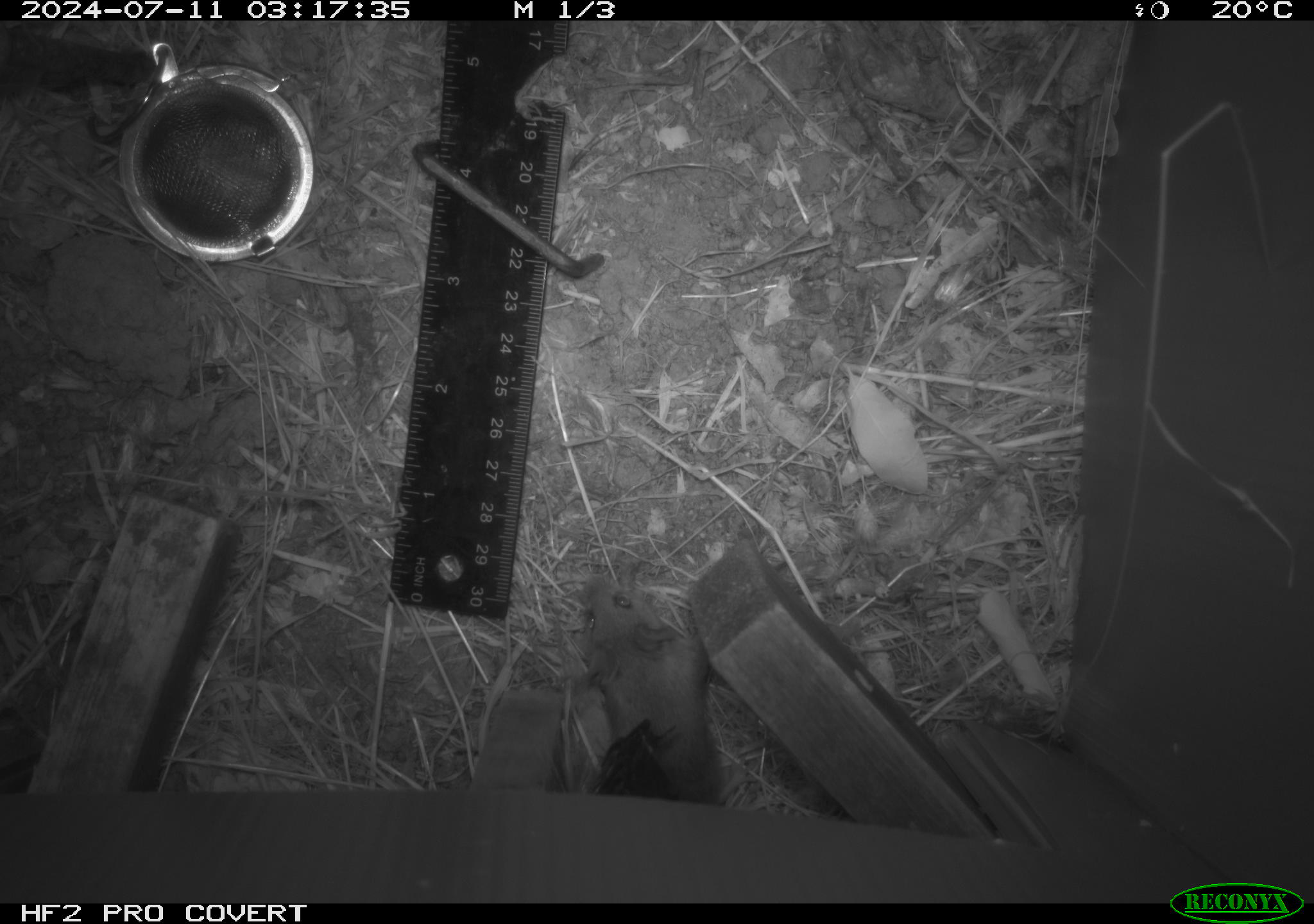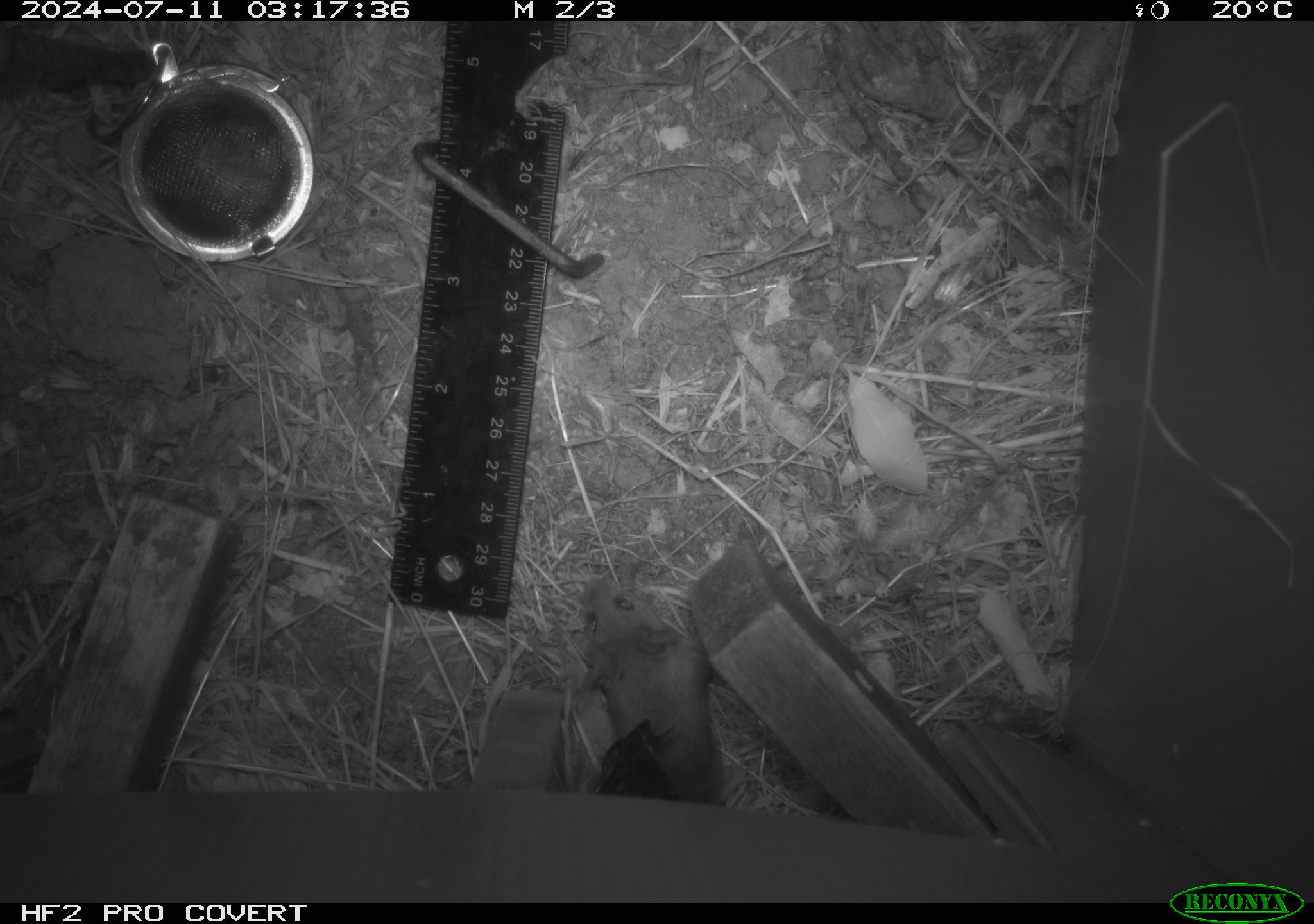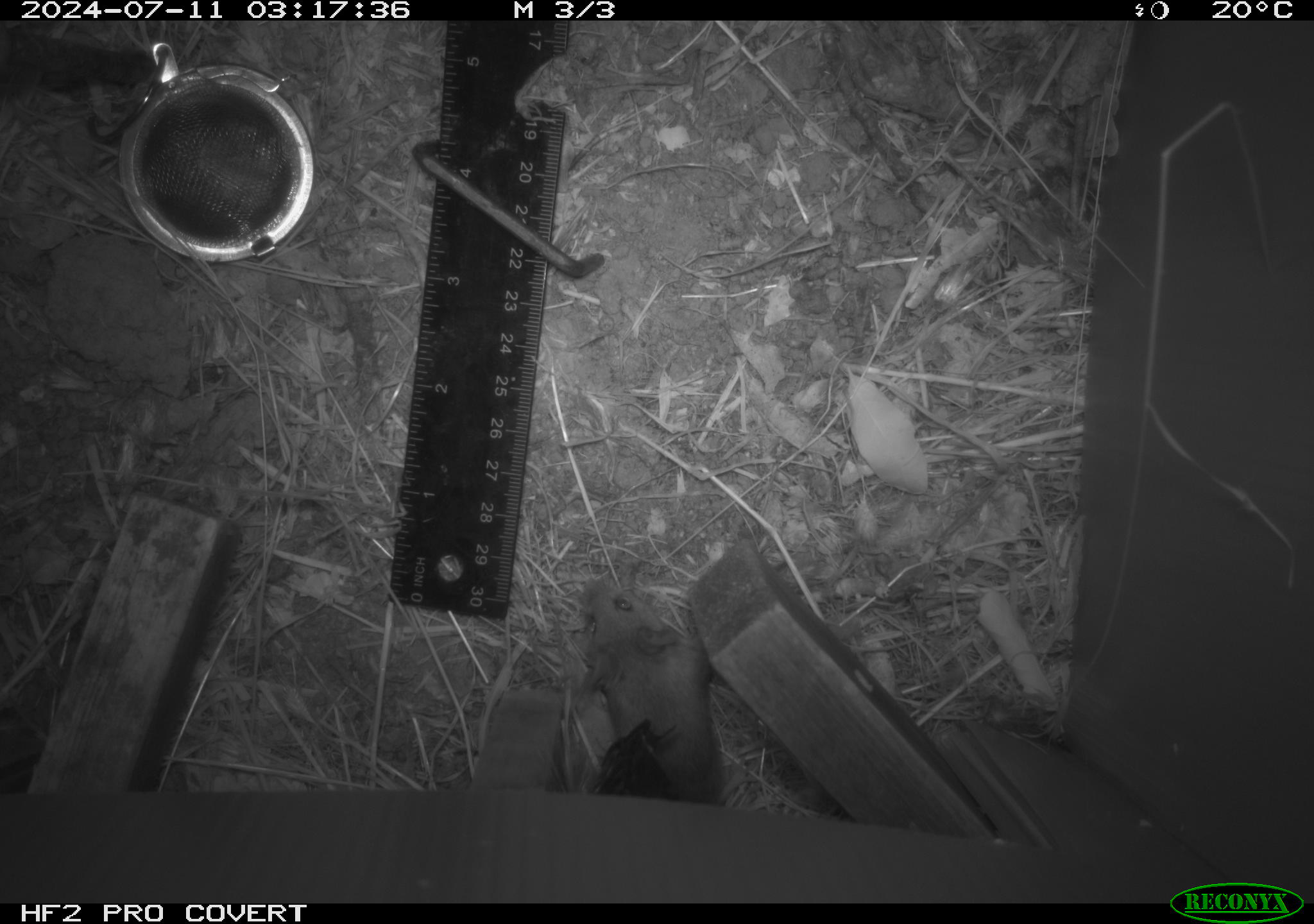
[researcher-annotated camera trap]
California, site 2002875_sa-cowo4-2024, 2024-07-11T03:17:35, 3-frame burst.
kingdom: Animalia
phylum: Chordata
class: Mammalia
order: Rodentia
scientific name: Rodentia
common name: mouse species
Mouse species (Rodentia).